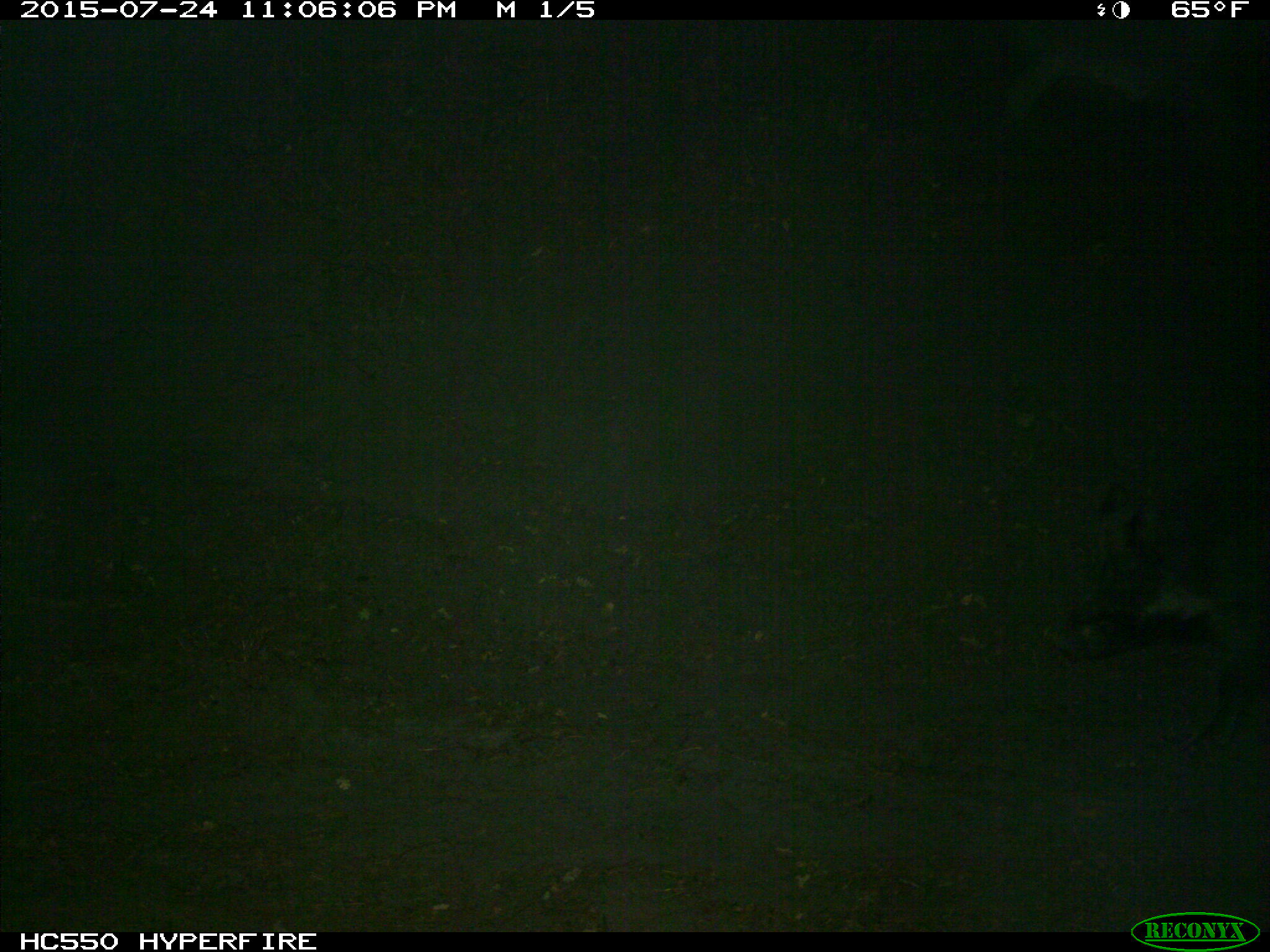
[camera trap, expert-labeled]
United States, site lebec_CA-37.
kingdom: Animalia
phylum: Chordata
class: Mammalia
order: Artiodactyla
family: Suidae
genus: Sus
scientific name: Sus scrofa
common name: wild boar